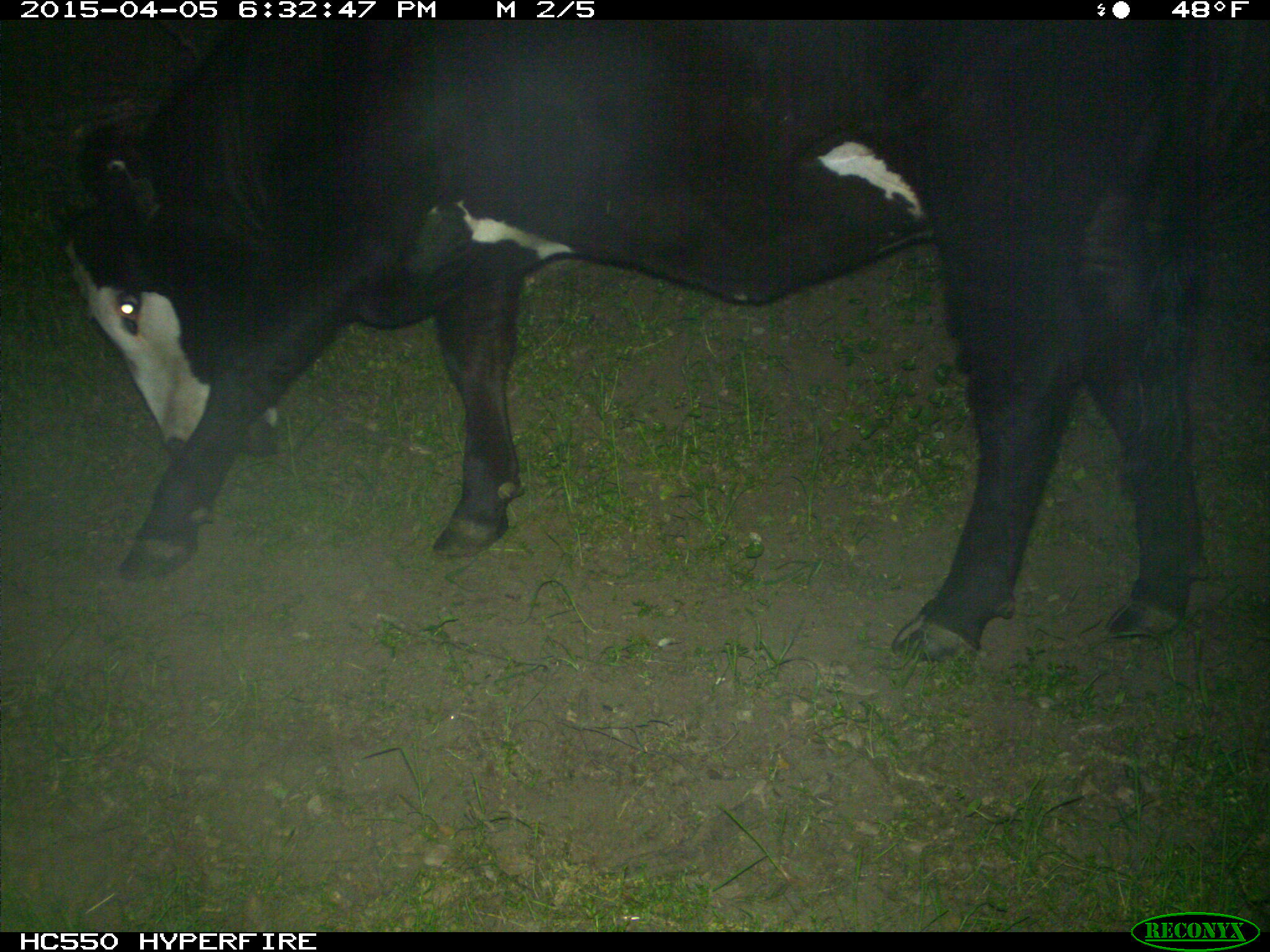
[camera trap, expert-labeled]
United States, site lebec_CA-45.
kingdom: Animalia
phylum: Chordata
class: Mammalia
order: Artiodactyla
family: Bovidae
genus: Bos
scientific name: Bos taurus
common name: domestic cow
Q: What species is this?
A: Bos taurus (domestic cow).